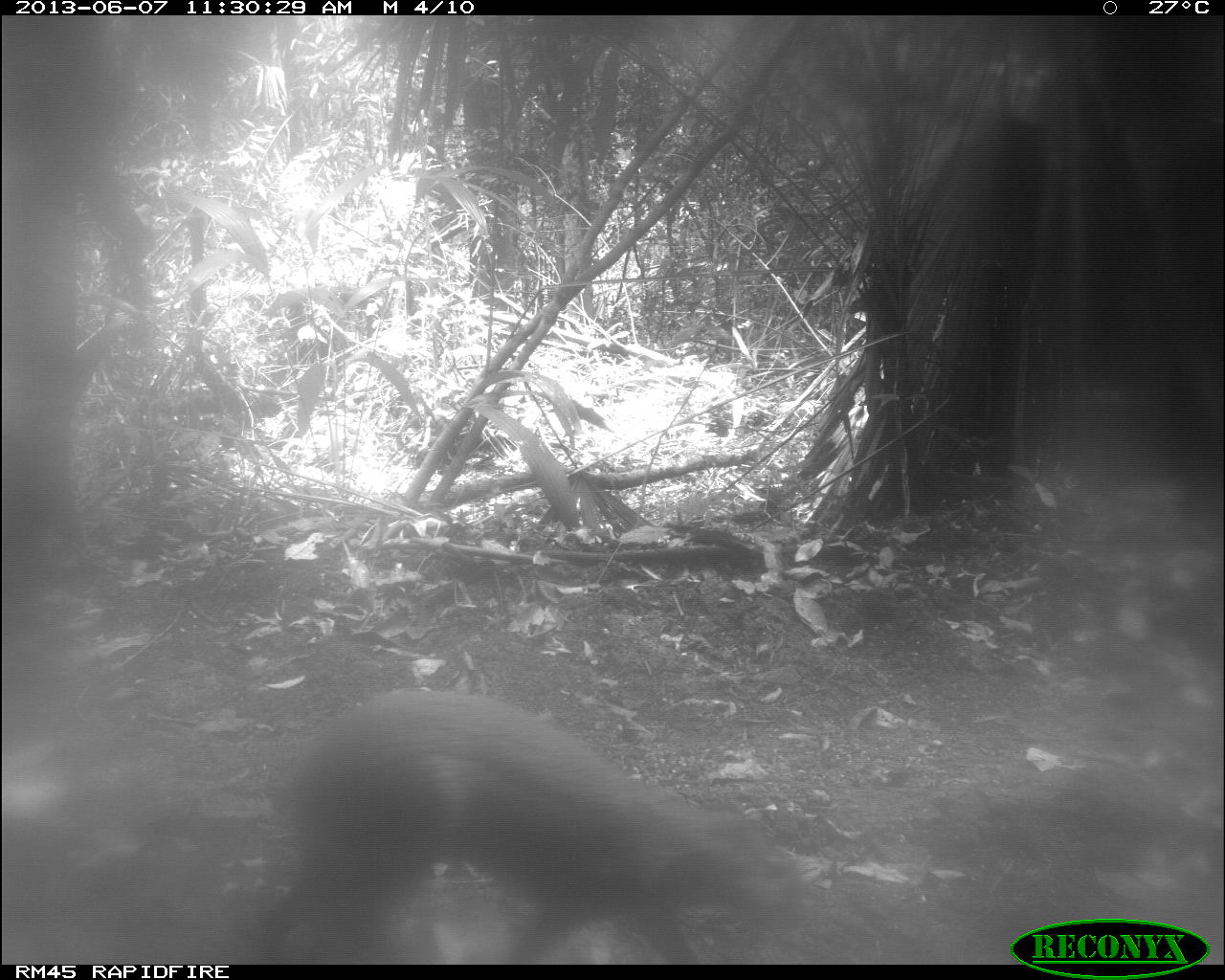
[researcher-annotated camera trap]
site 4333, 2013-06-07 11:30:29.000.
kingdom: Animalia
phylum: Chordata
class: Mammalia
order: Rodentia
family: Dasyproctidae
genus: Dasyprocta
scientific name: Dasyprocta punctata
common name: central american agouti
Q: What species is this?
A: Dasyprocta punctata (central american agouti).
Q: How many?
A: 2.